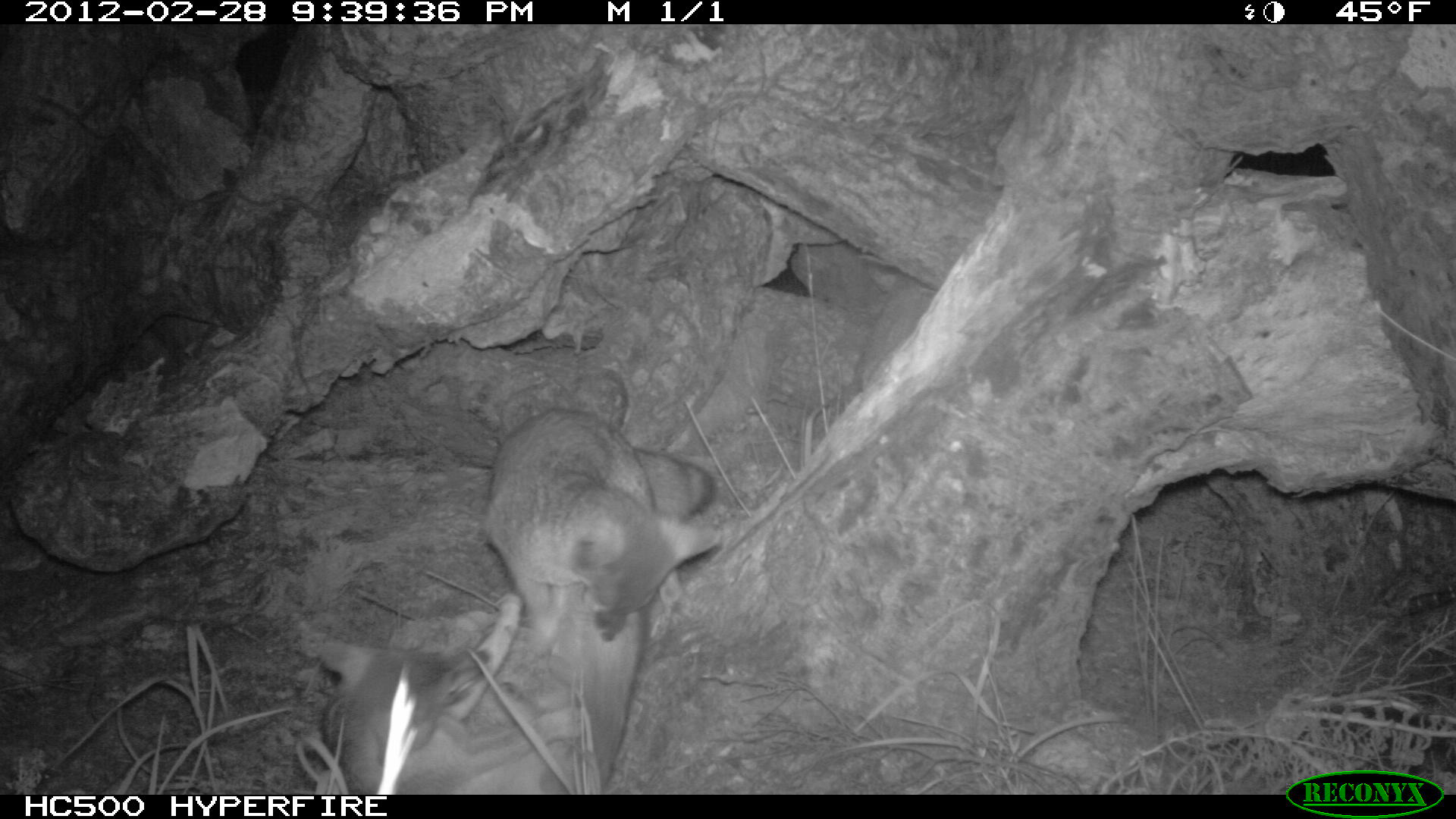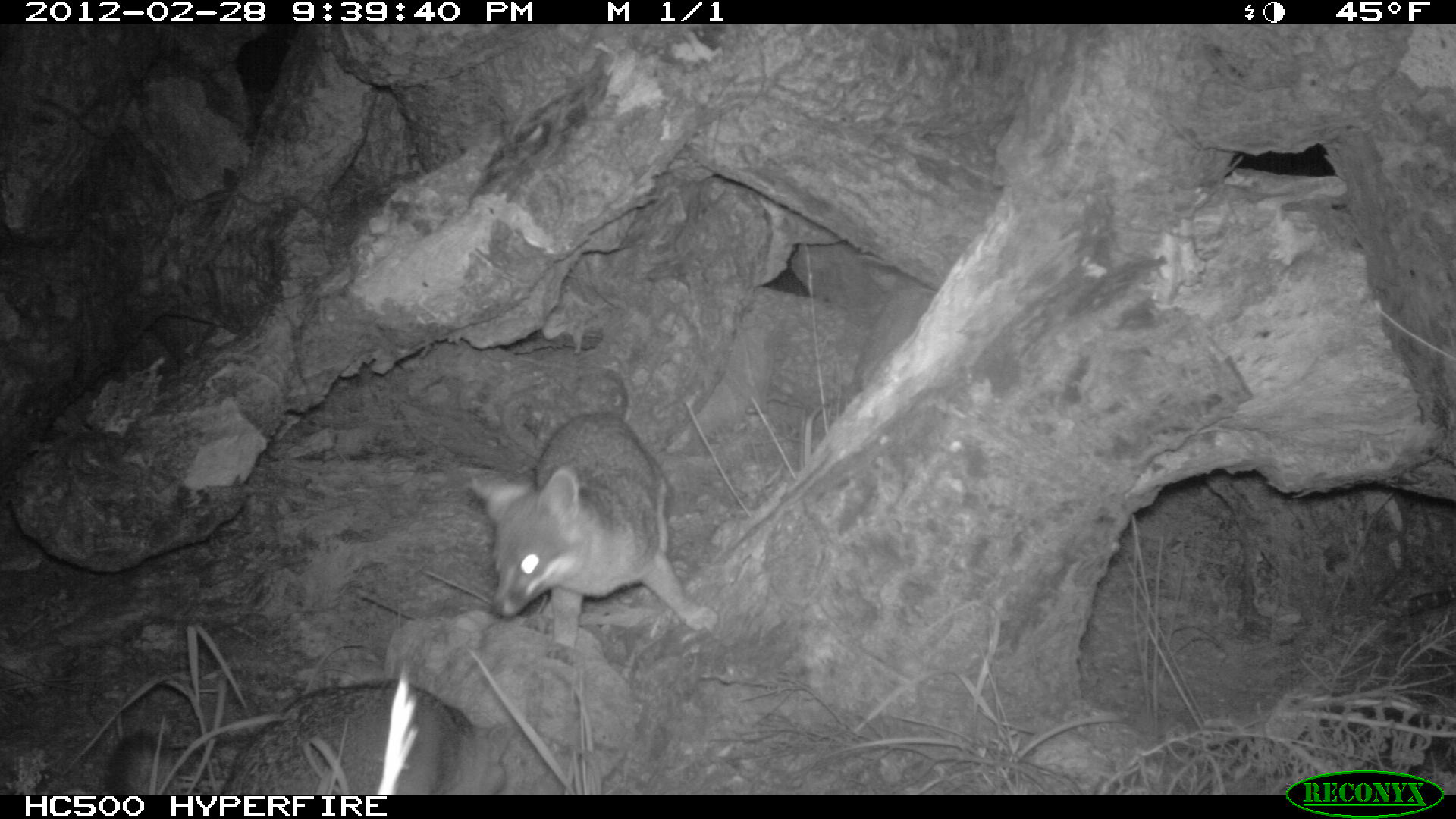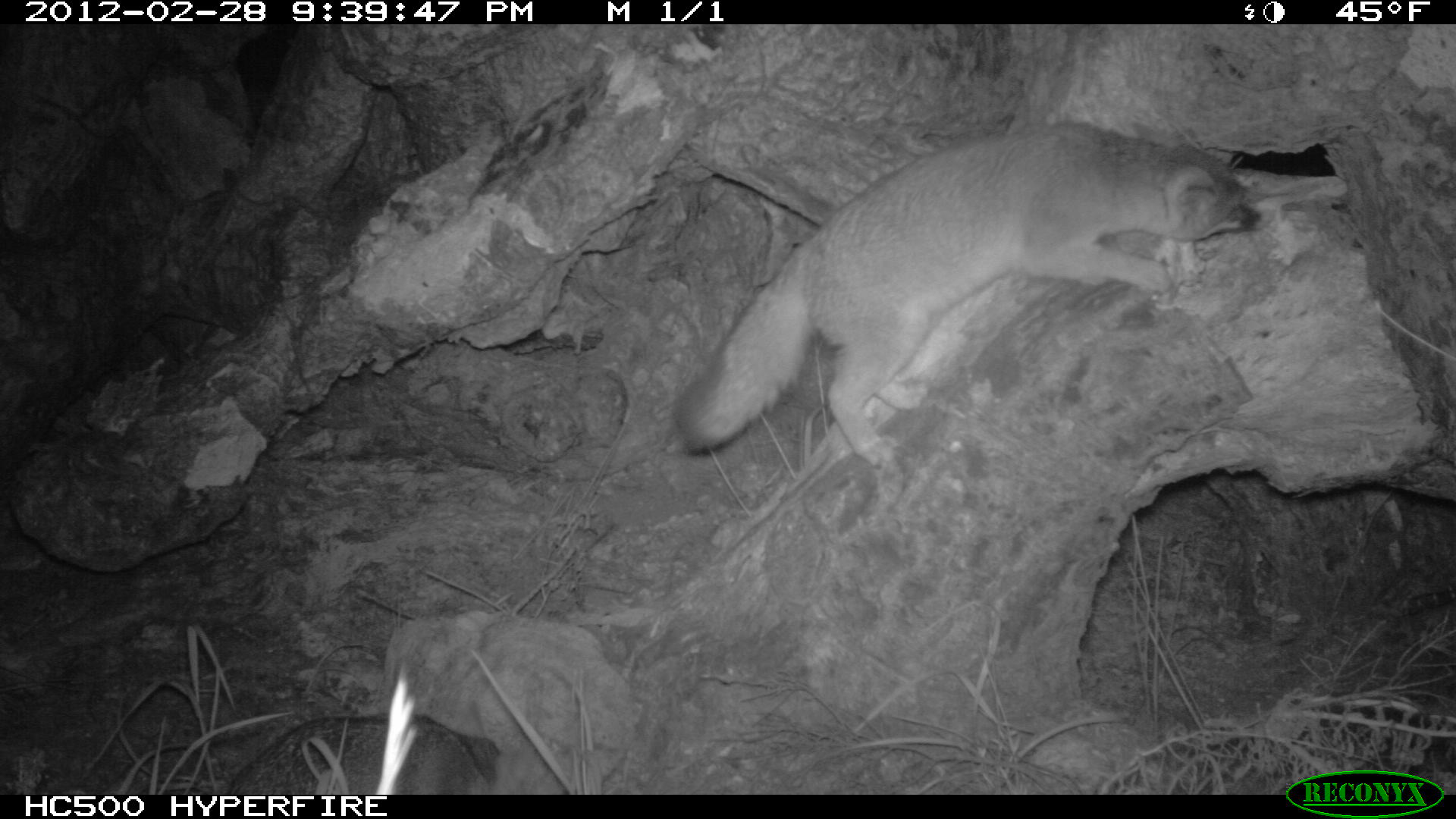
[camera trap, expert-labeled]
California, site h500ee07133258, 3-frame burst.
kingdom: Animalia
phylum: Chordata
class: Aves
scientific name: Aves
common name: bird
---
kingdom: Animalia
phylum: Chordata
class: Mammalia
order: Carnivora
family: Canidae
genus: Urocyon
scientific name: Urocyon littoralis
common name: island fox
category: fox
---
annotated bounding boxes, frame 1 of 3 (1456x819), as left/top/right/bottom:
bird: 319/588/585/795
fox: 482/406/724/794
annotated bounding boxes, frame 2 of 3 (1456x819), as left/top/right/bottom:
fox: 466/409/728/661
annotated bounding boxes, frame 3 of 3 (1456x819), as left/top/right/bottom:
fox: 670/121/1261/470